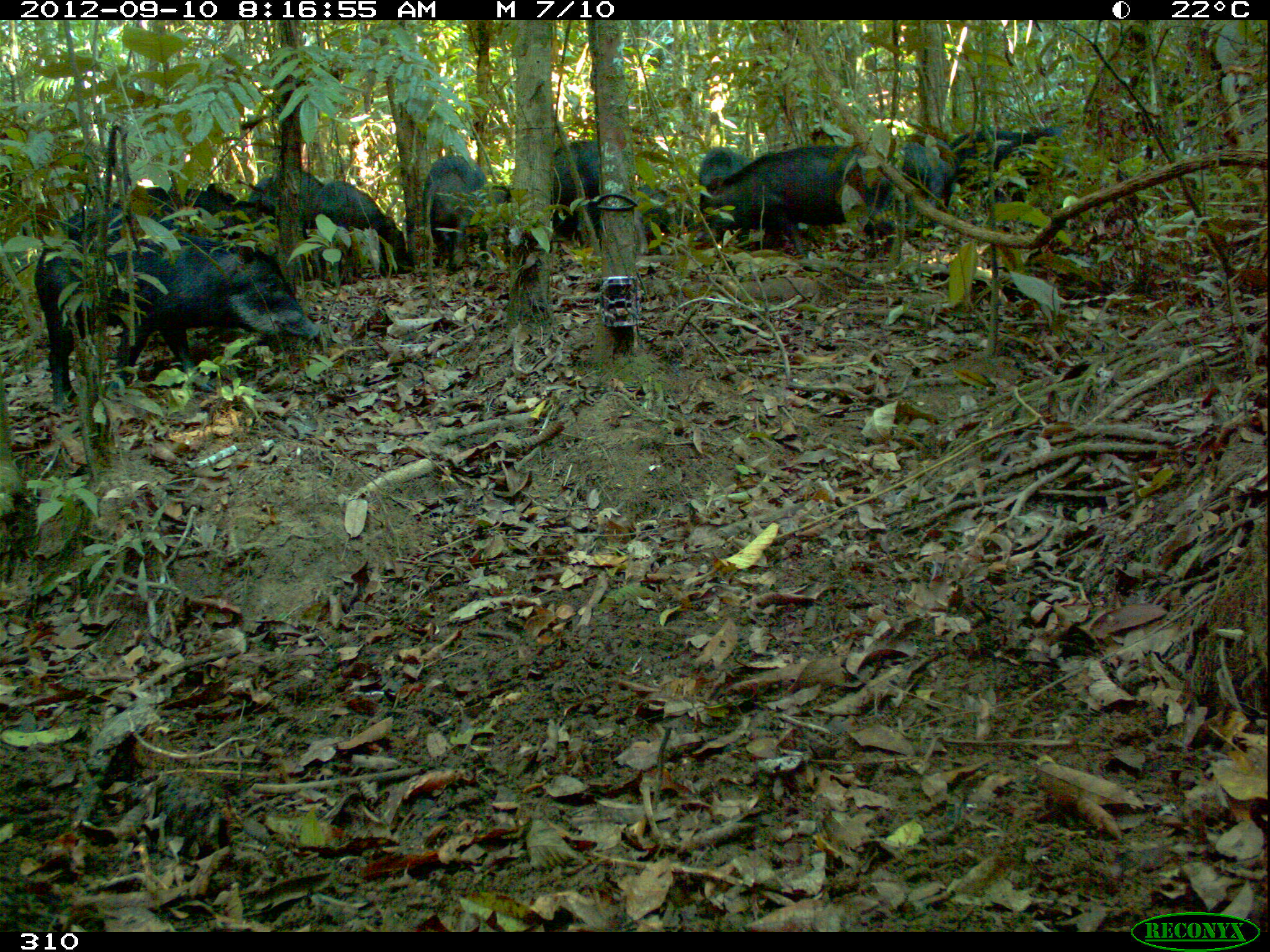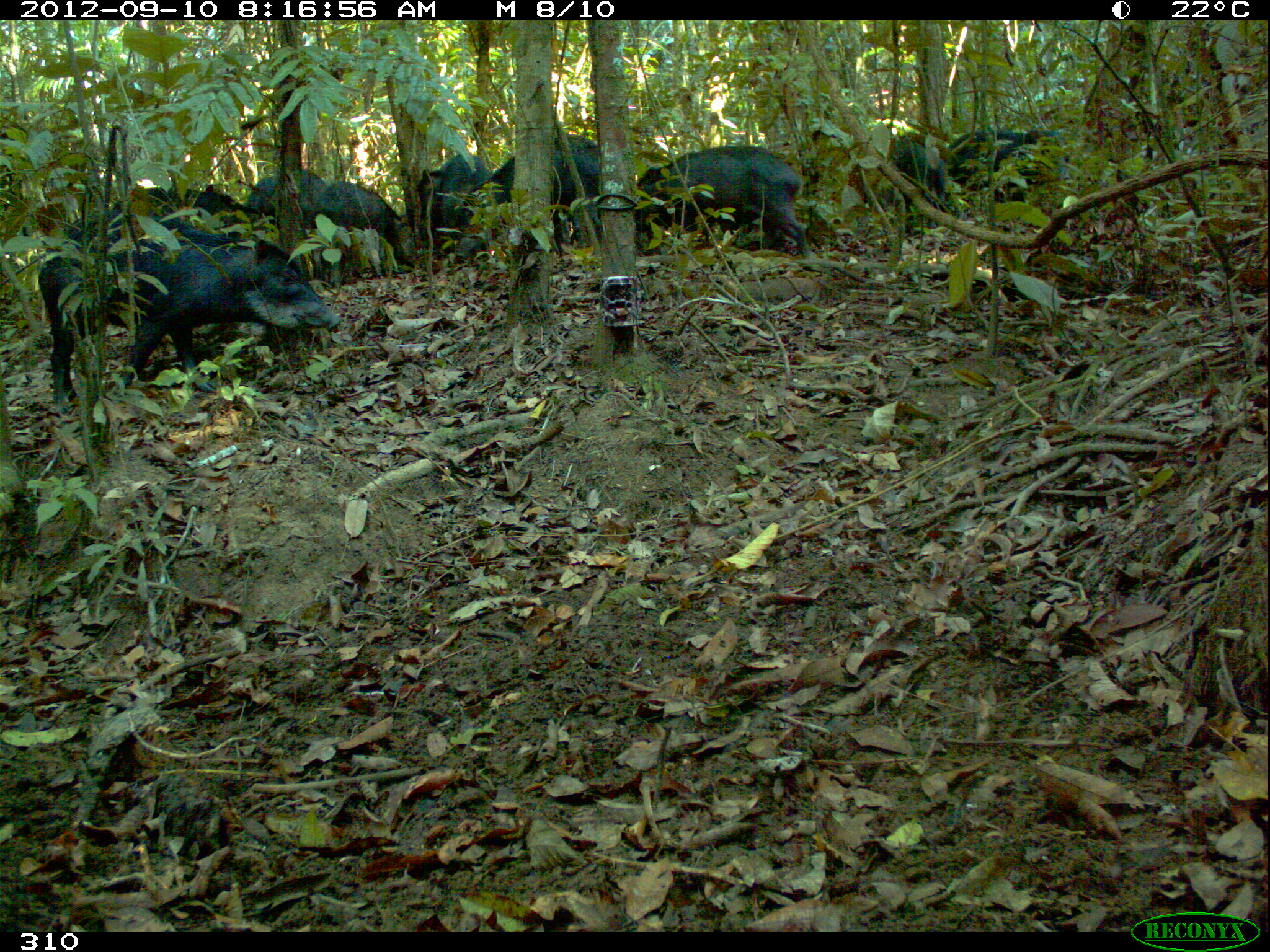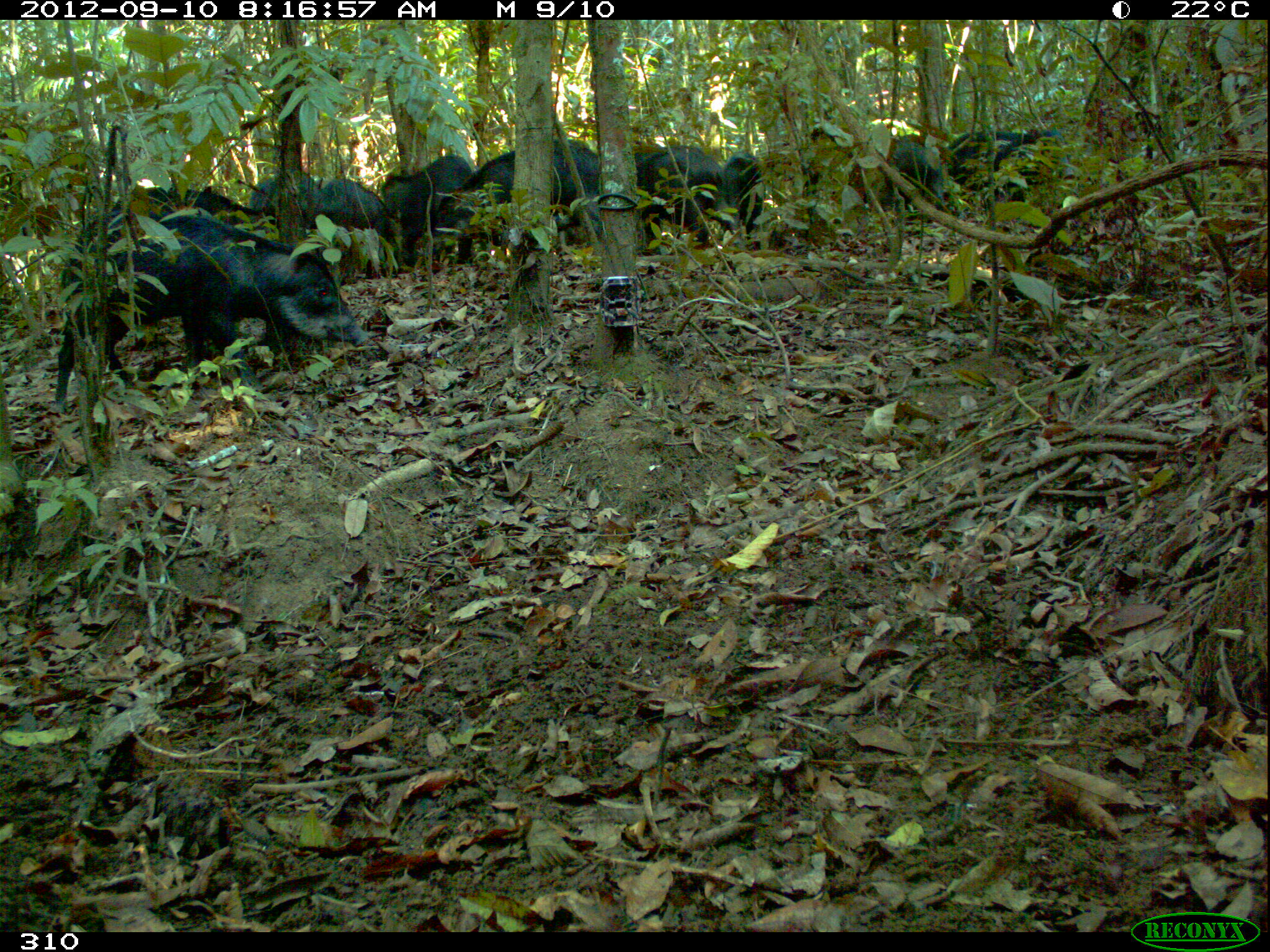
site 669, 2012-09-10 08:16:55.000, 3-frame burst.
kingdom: Animalia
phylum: Chordata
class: Mammalia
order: Artiodactyla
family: Tayassuidae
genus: Tayassu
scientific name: Tayassu pecari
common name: white-lipped peccary